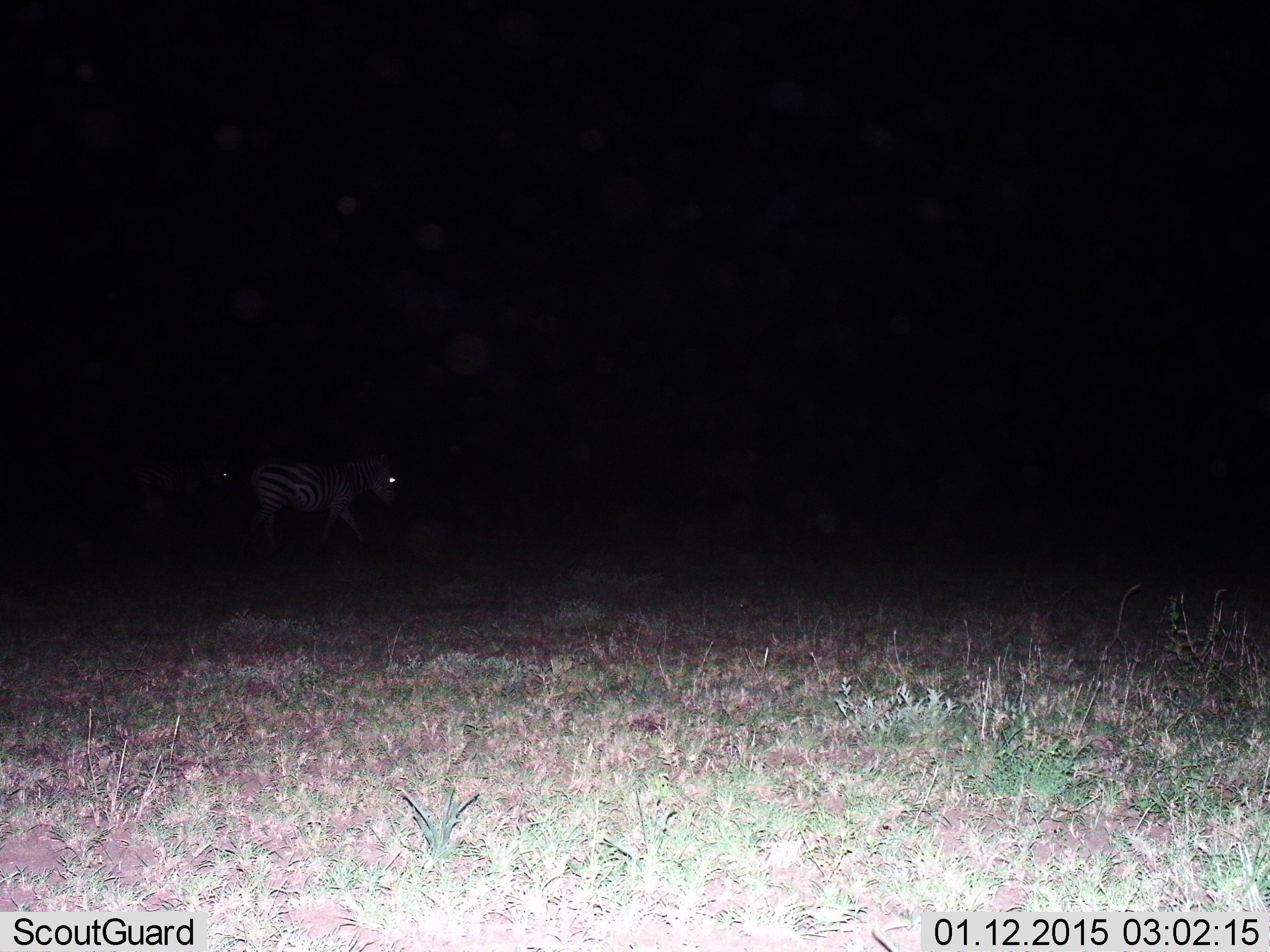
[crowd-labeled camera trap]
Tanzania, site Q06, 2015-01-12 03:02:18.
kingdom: Animalia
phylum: Chordata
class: Mammalia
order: Perissodactyla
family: Equidae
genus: Equus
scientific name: Equus quagga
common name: plains zebra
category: zebra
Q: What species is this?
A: Zebra (plains zebra) (Equus quagga).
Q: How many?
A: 2.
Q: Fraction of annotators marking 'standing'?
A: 20%.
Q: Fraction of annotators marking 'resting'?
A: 0%.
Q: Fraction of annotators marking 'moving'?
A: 80%.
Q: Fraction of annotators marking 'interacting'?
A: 0%.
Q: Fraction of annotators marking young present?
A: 0%.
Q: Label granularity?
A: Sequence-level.